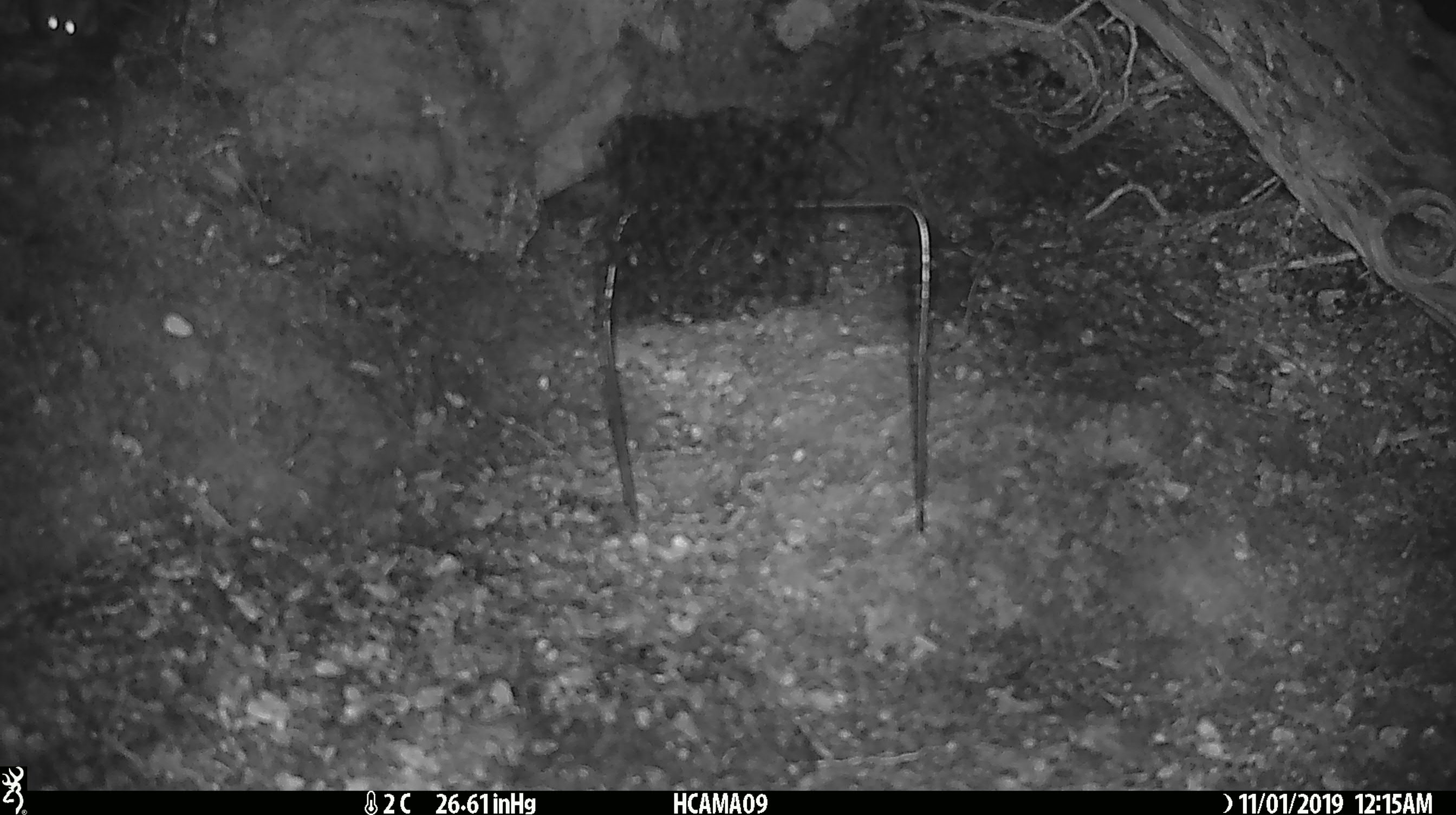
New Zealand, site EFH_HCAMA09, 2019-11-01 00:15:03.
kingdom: Animalia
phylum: Chordata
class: Mammalia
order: Rodentia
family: Muridae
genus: Mus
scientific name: Mus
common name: mouse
Mouse (Mus).